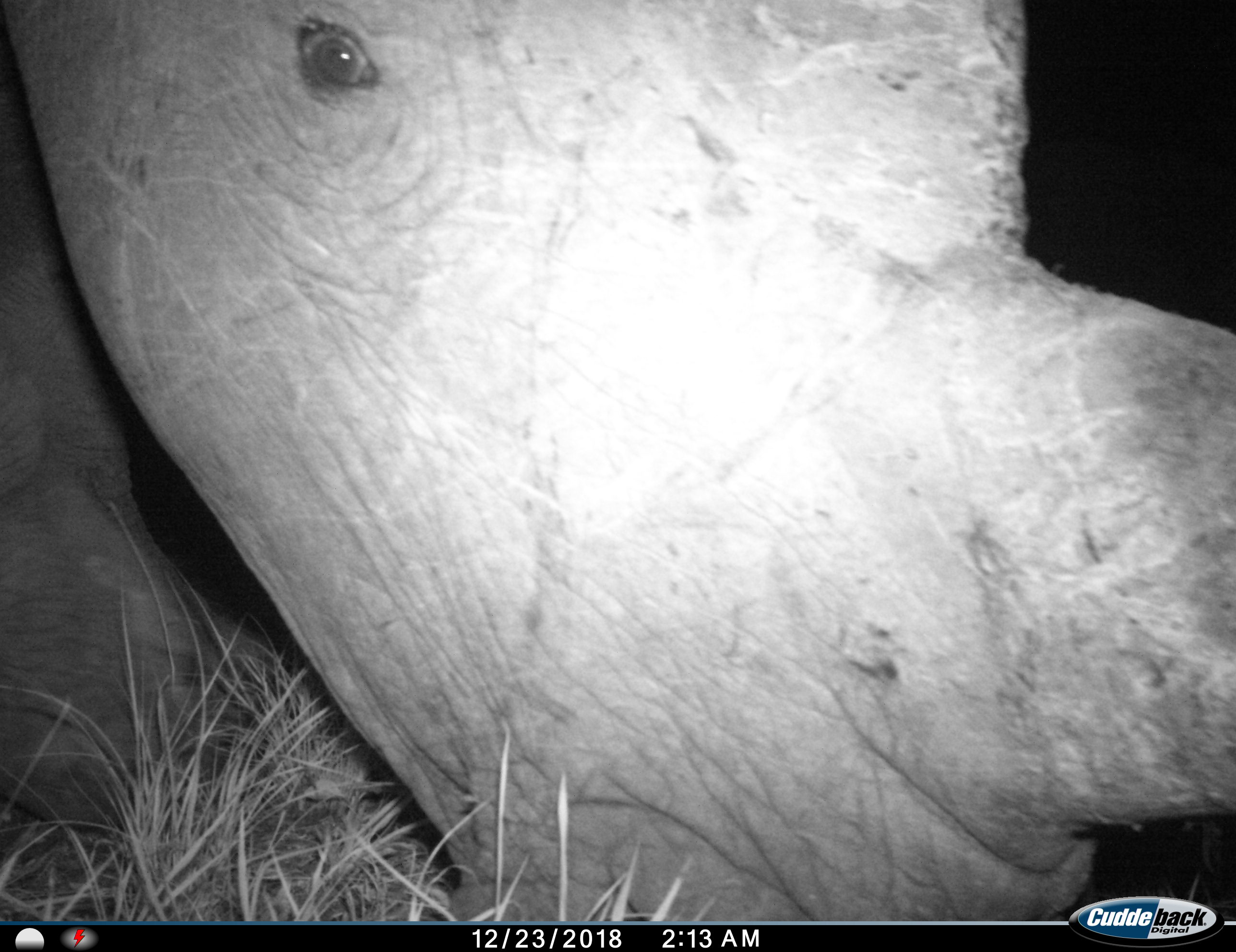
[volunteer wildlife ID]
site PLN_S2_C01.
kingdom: Animalia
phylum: Chordata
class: Mammalia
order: Perissodactyla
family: Rhinocerotidae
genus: Ceratotherium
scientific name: Ceratotherium simum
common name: white rhinoceros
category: rhinoceroswhite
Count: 1.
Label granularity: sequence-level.